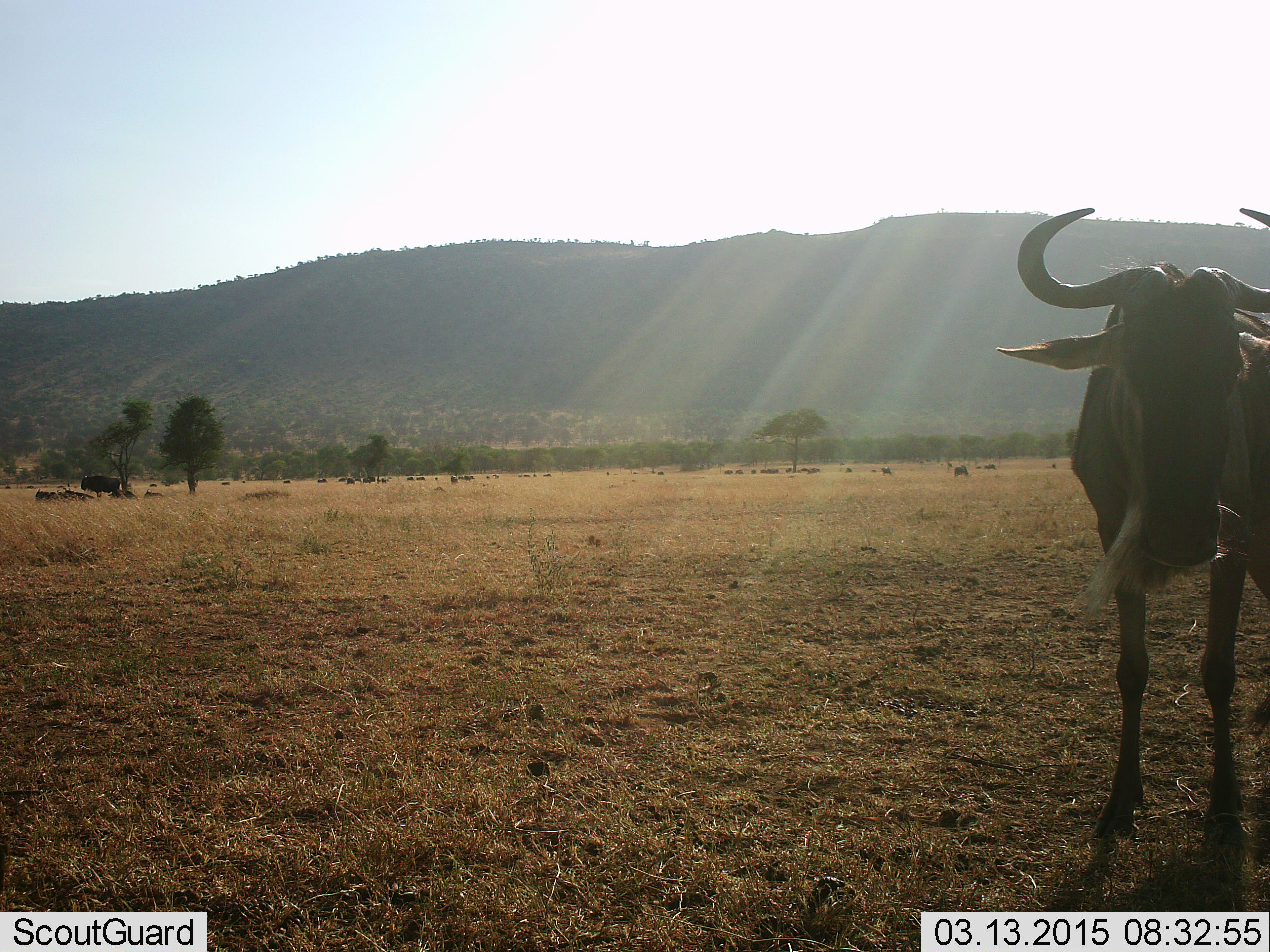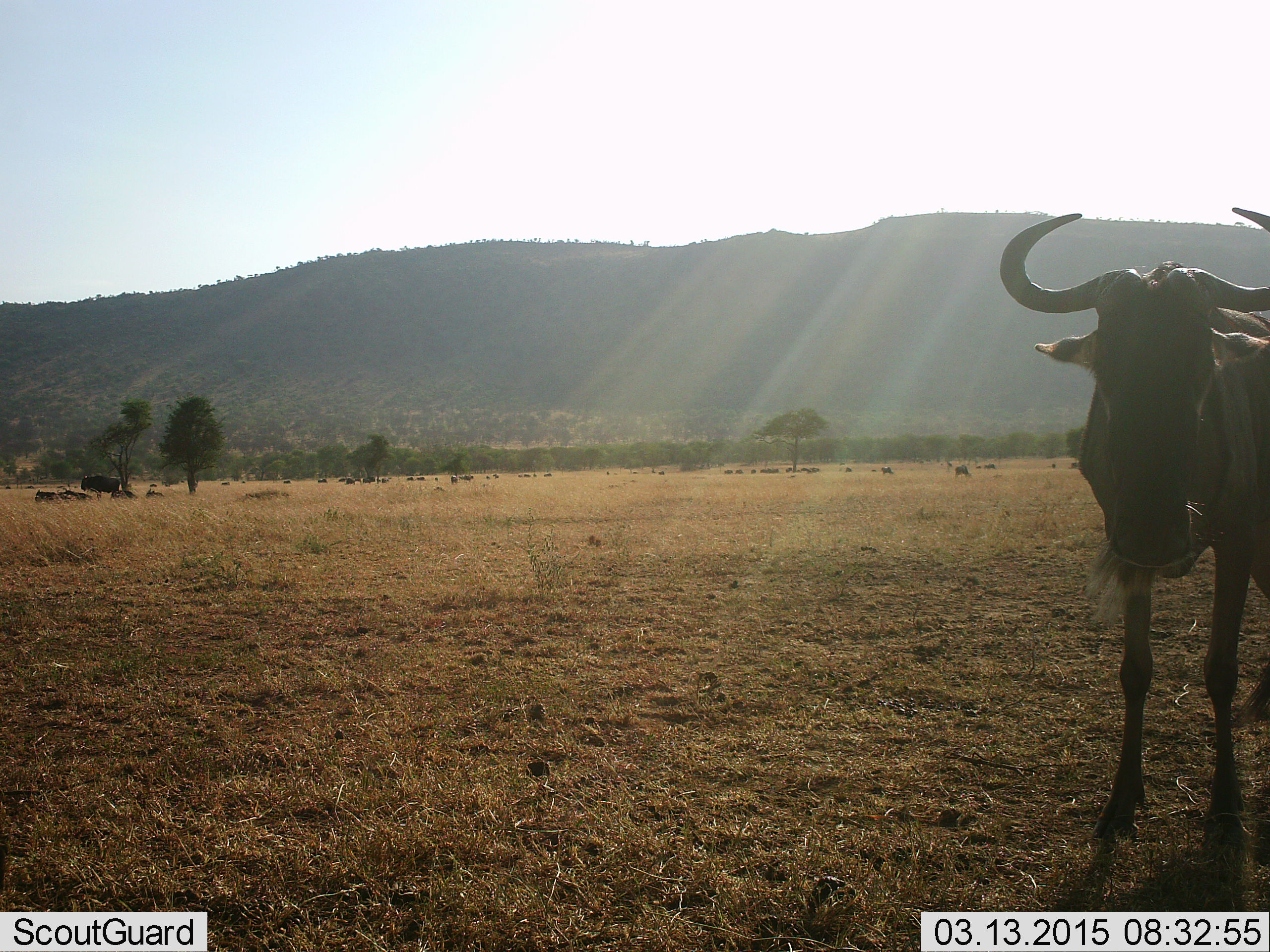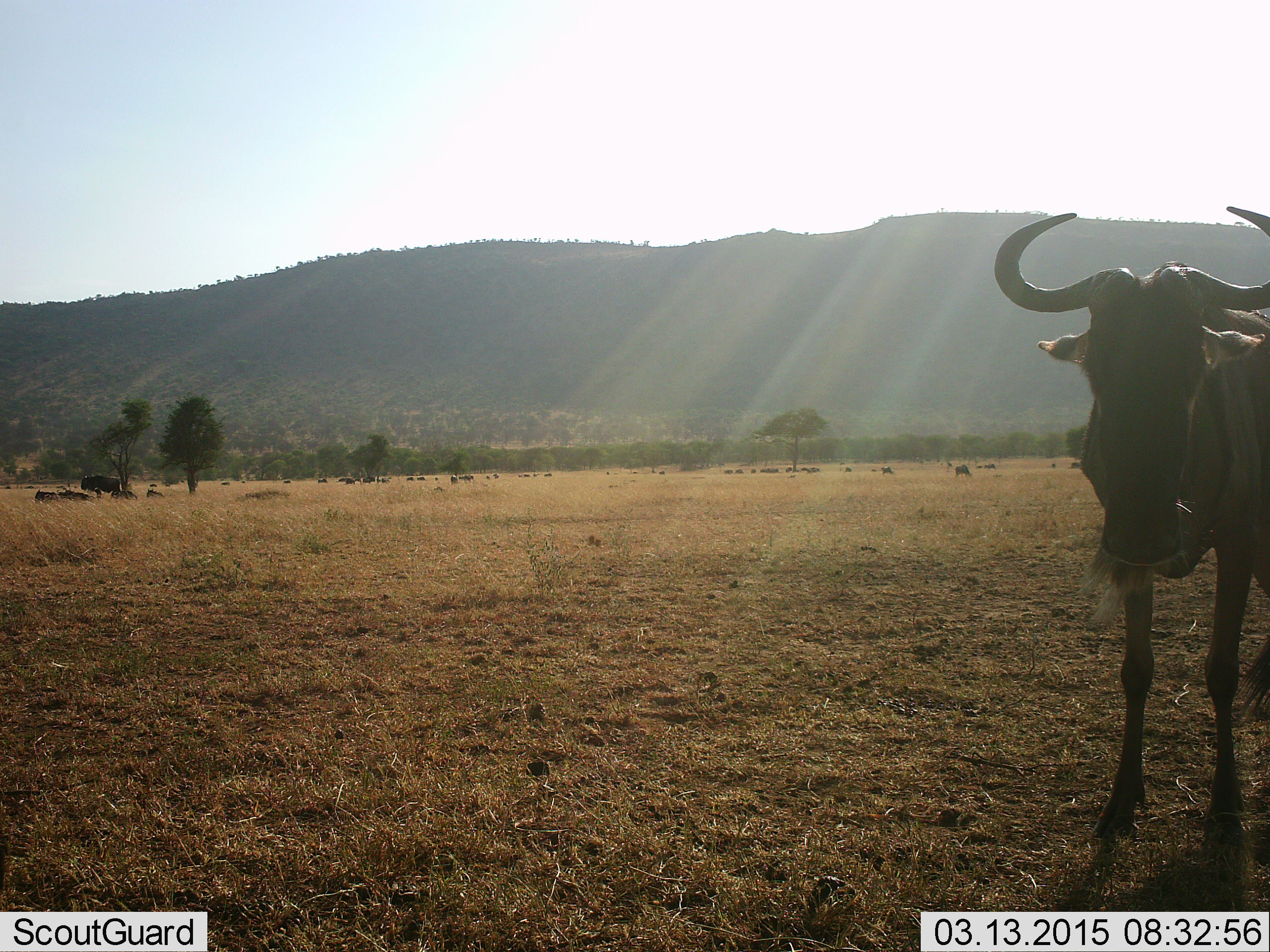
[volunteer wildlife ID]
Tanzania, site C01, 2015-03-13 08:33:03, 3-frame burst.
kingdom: Animalia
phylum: Chordata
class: Mammalia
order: Artiodactyla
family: Bovidae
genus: Connochaetes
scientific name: Connochaetes taurinus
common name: blue wildebeest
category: wildebeest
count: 4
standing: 100%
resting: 40%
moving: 0%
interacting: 0%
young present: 0%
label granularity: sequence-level